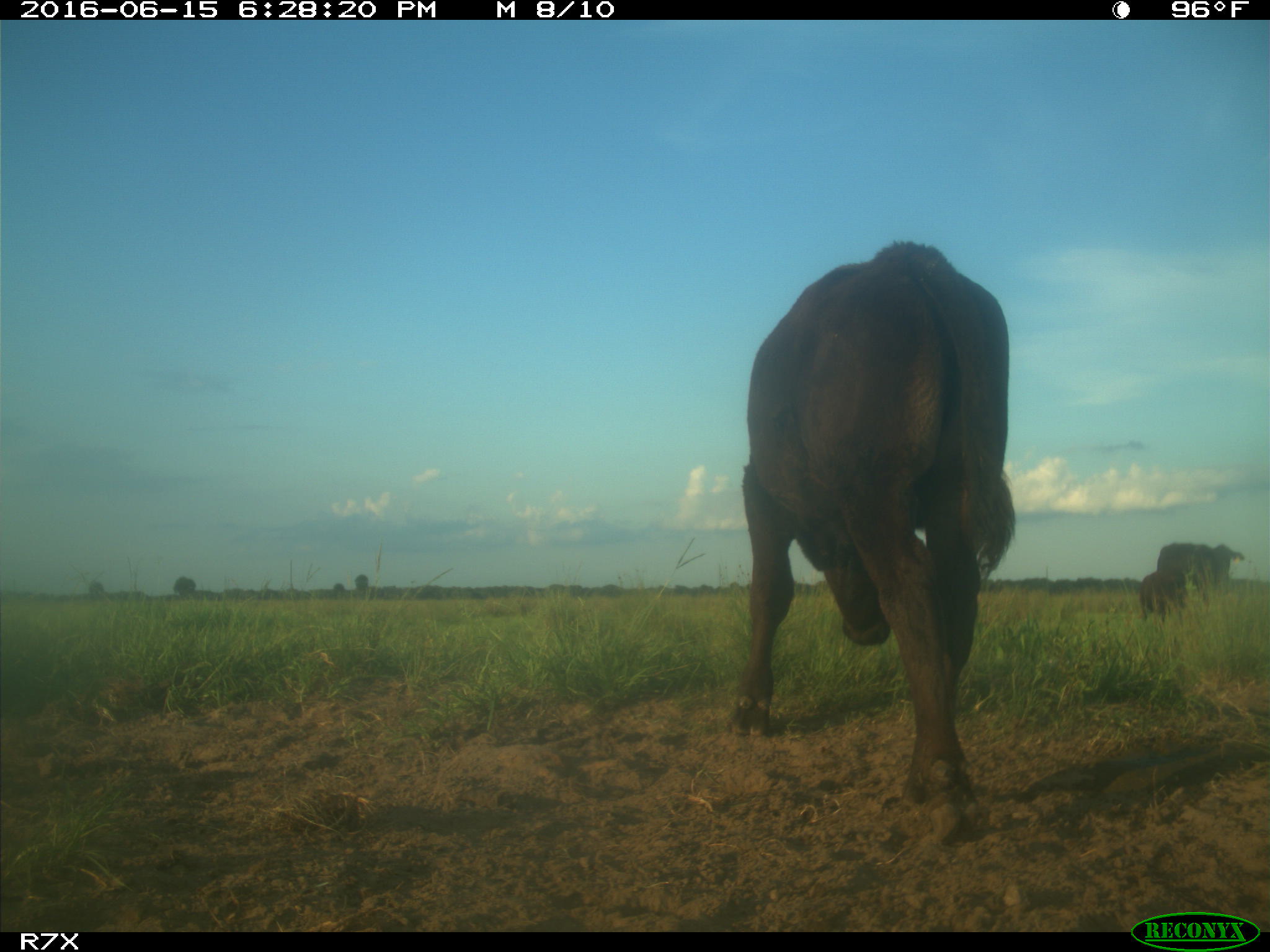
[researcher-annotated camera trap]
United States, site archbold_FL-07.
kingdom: Animalia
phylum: Chordata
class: Mammalia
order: Artiodactyla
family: Bovidae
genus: Bos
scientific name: Bos taurus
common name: domestic cow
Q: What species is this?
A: Bos taurus (domestic cow).